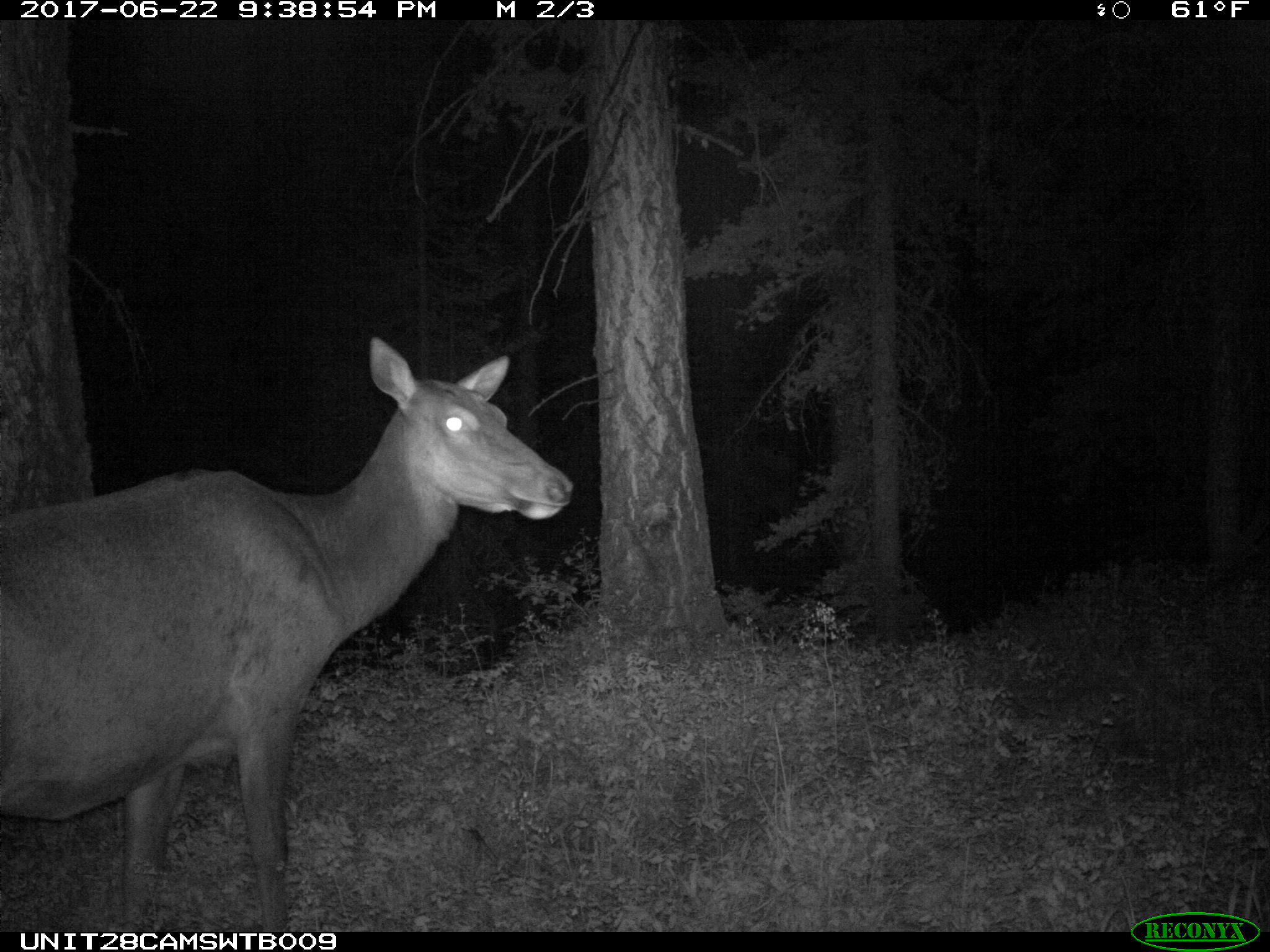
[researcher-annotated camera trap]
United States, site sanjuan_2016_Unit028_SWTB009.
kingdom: Animalia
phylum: Chordata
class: Mammalia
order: Artiodactyla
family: Cervidae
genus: Cervus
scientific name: Cervus elaphus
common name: red deer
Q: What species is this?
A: Cervus elaphus (red deer).